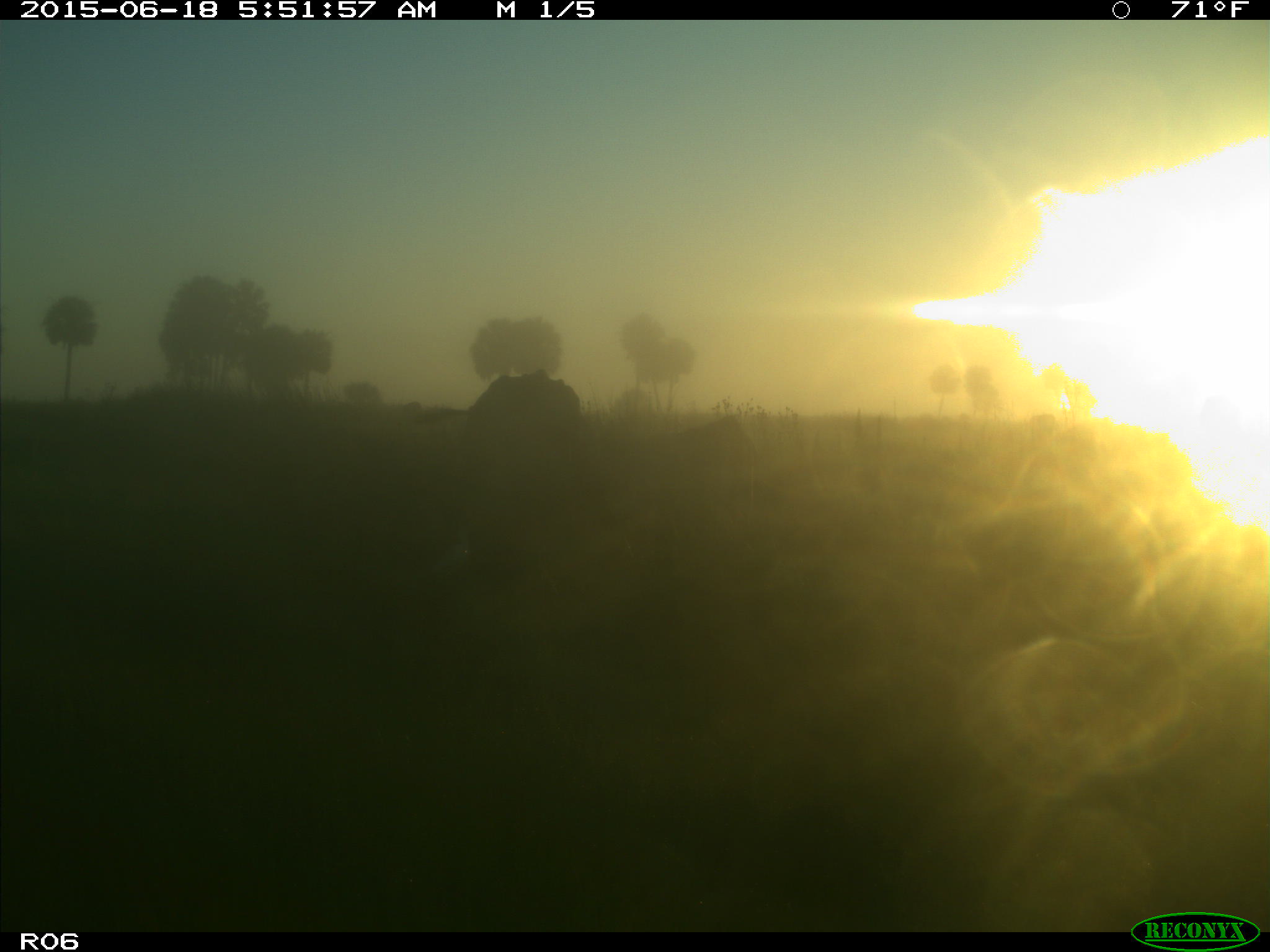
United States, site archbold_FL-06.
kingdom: Animalia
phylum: Chordata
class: Mammalia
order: Artiodactyla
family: Bovidae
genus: Bos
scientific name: Bos taurus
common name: domestic cow